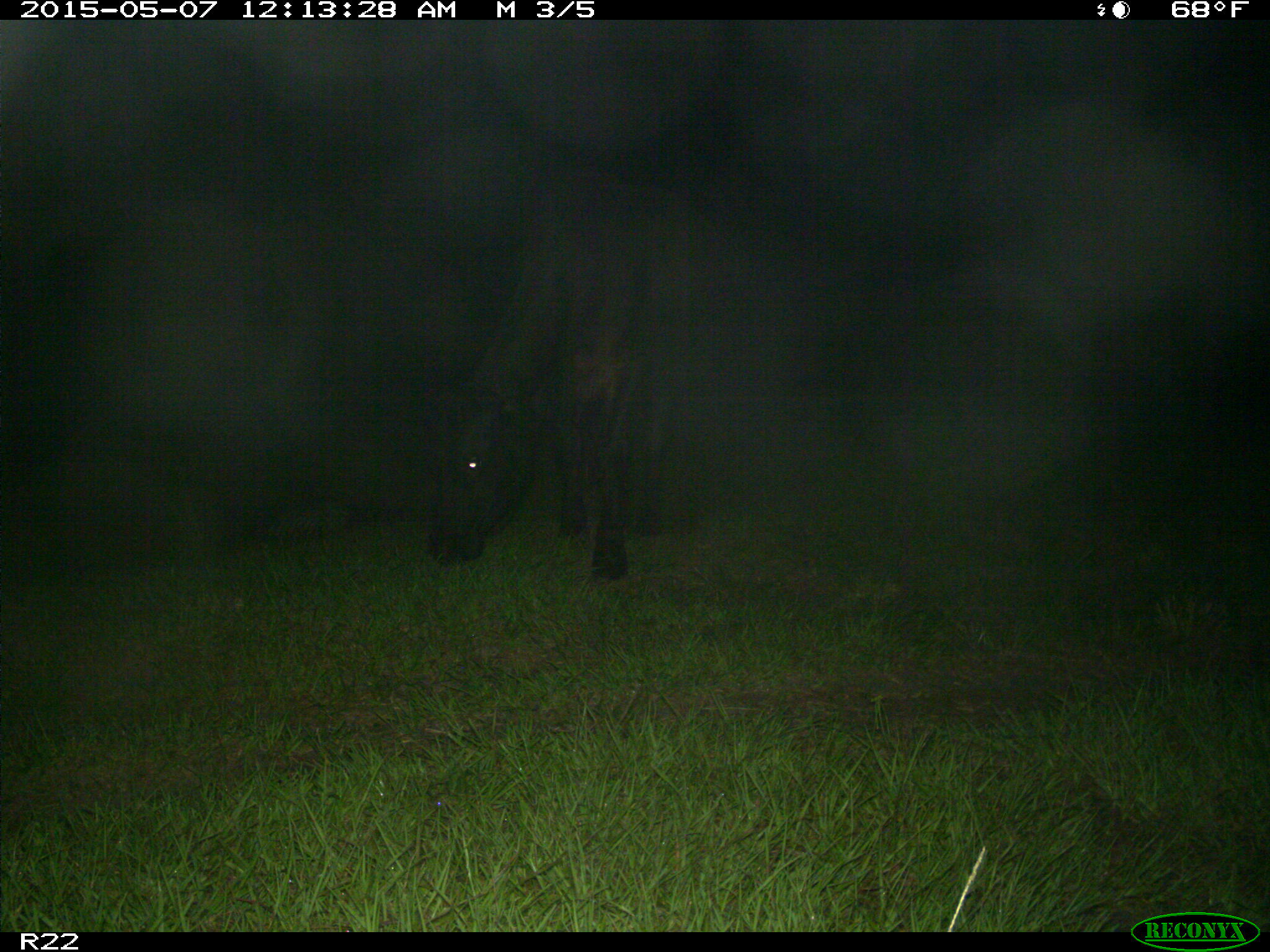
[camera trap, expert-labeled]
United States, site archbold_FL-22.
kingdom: Animalia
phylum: Chordata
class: Mammalia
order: Artiodactyla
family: Bovidae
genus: Bos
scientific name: Bos taurus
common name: domestic cow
Bos taurus (domestic cow).